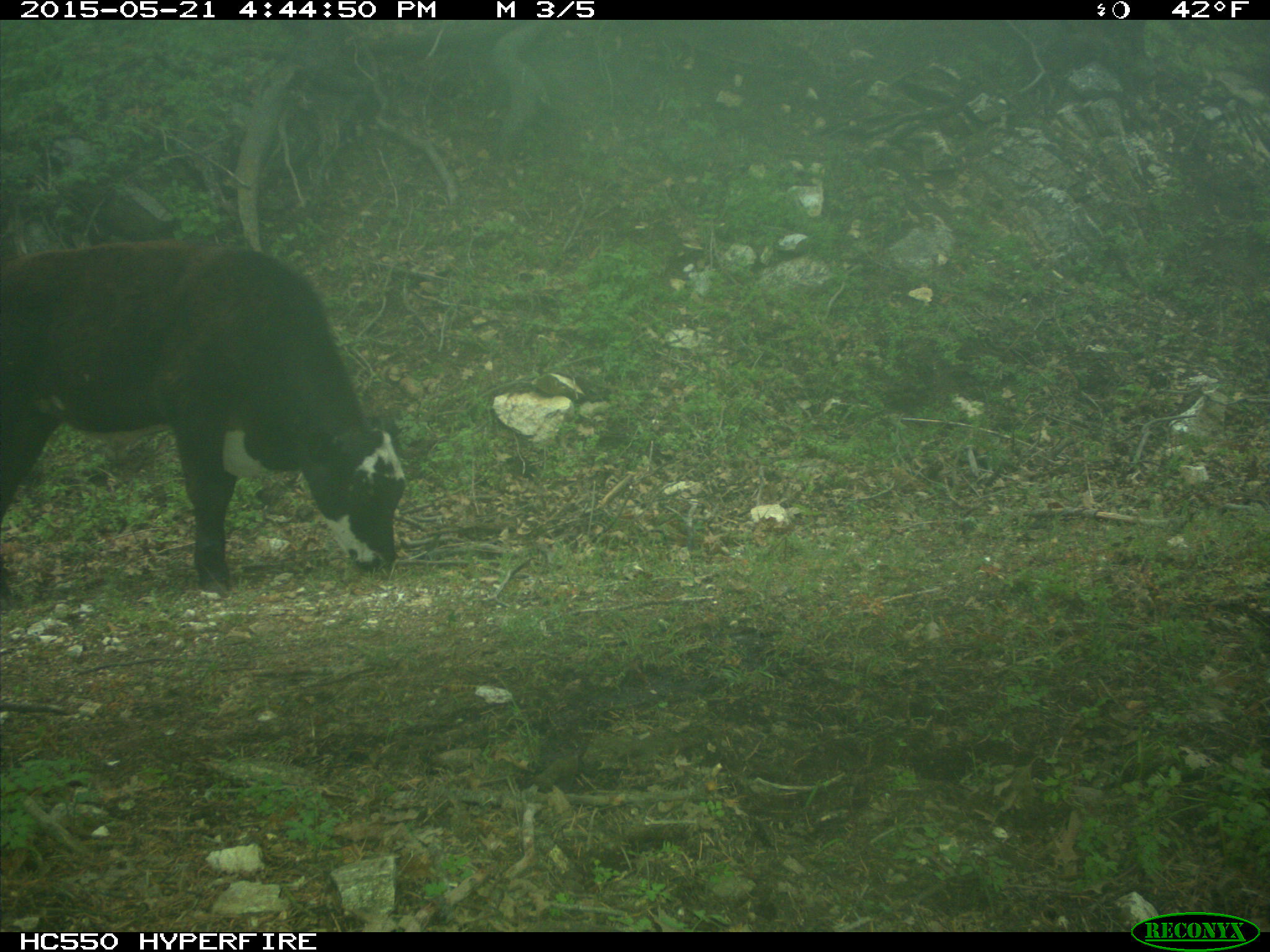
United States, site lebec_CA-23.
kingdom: Animalia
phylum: Chordata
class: Mammalia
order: Artiodactyla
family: Bovidae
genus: Bos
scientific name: Bos taurus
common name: domestic cow